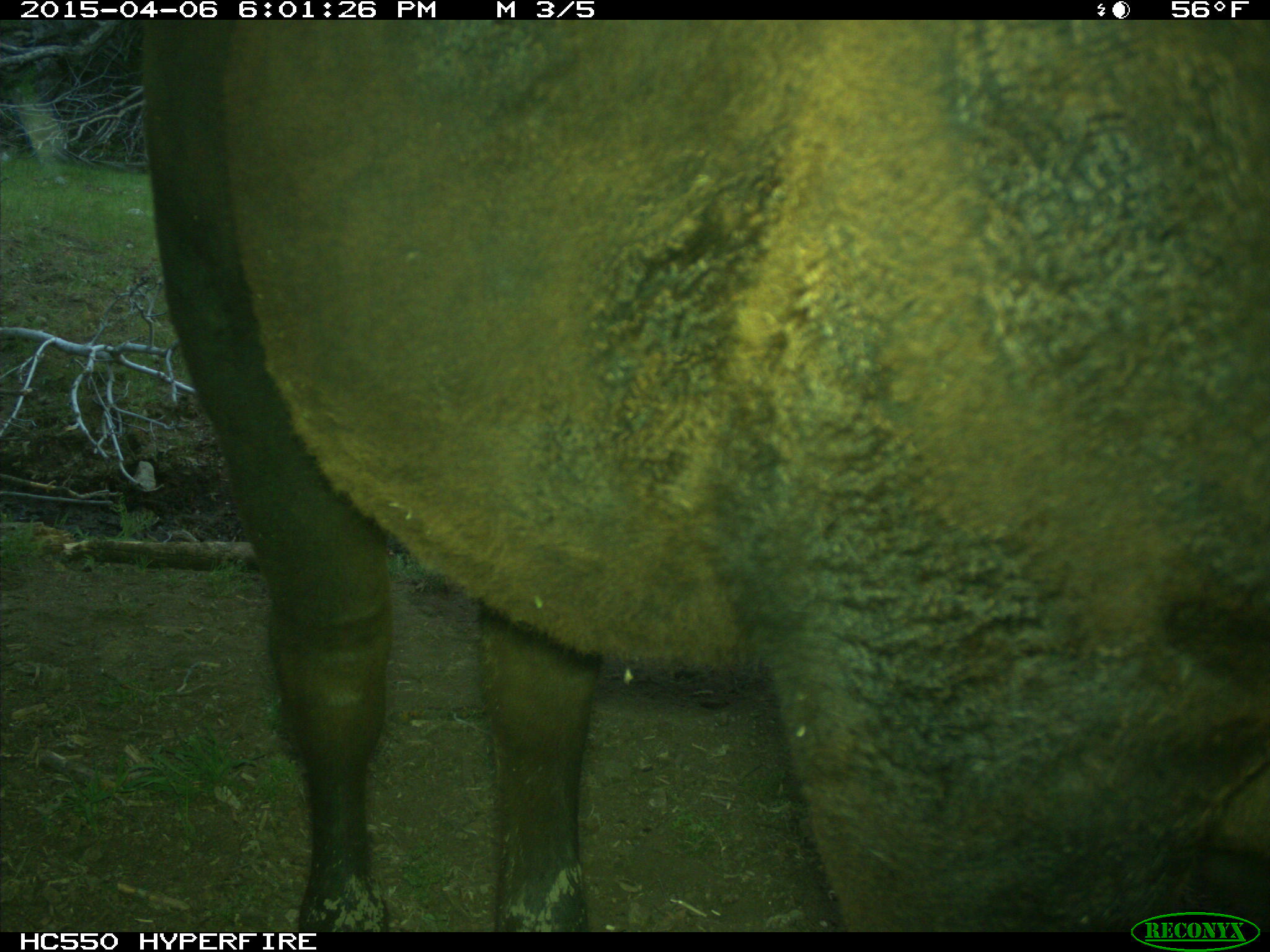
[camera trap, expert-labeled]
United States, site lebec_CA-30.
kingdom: Animalia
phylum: Chordata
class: Mammalia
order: Artiodactyla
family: Bovidae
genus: Bos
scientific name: Bos taurus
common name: domestic cow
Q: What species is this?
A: Bos taurus (domestic cow).